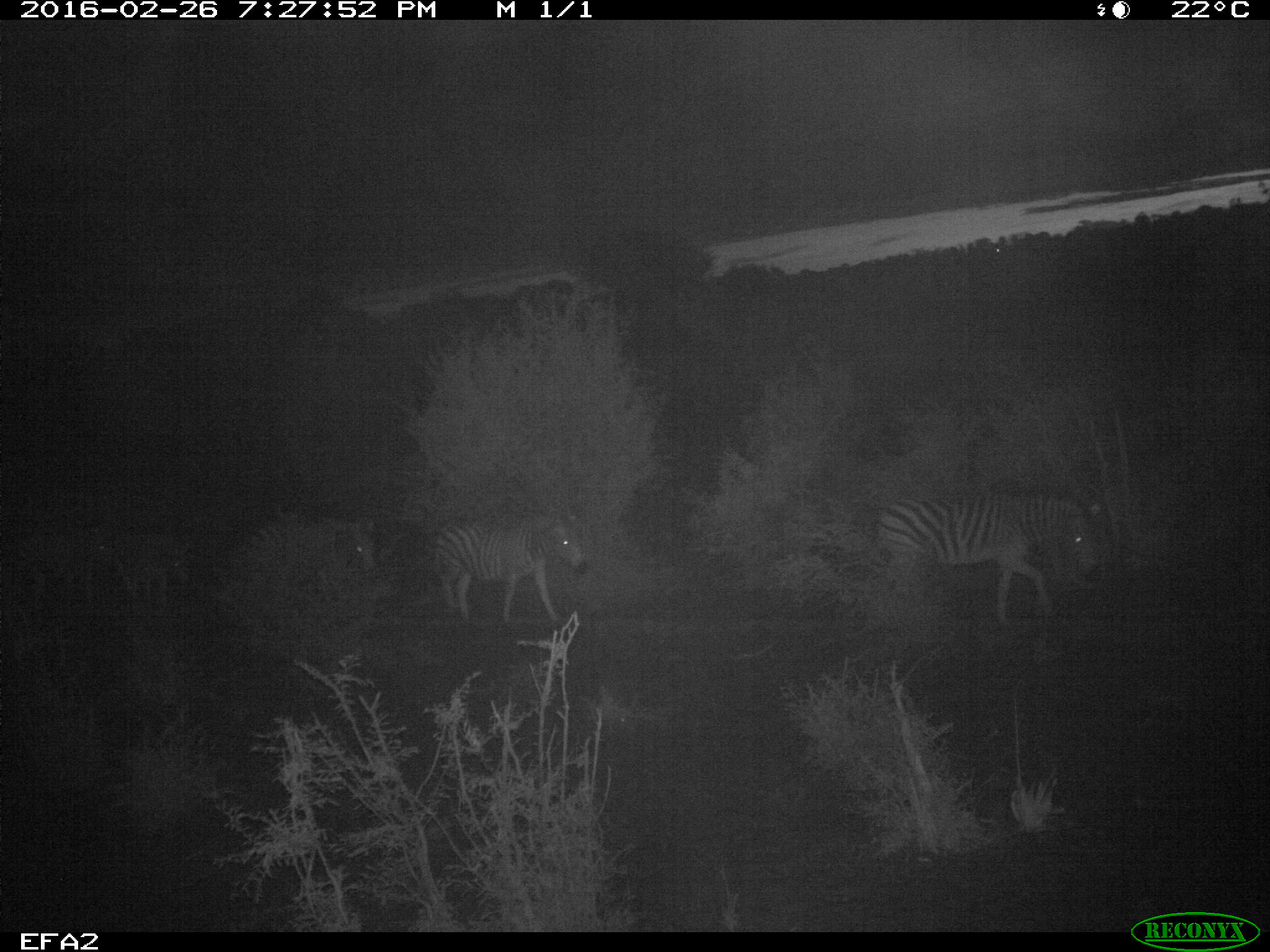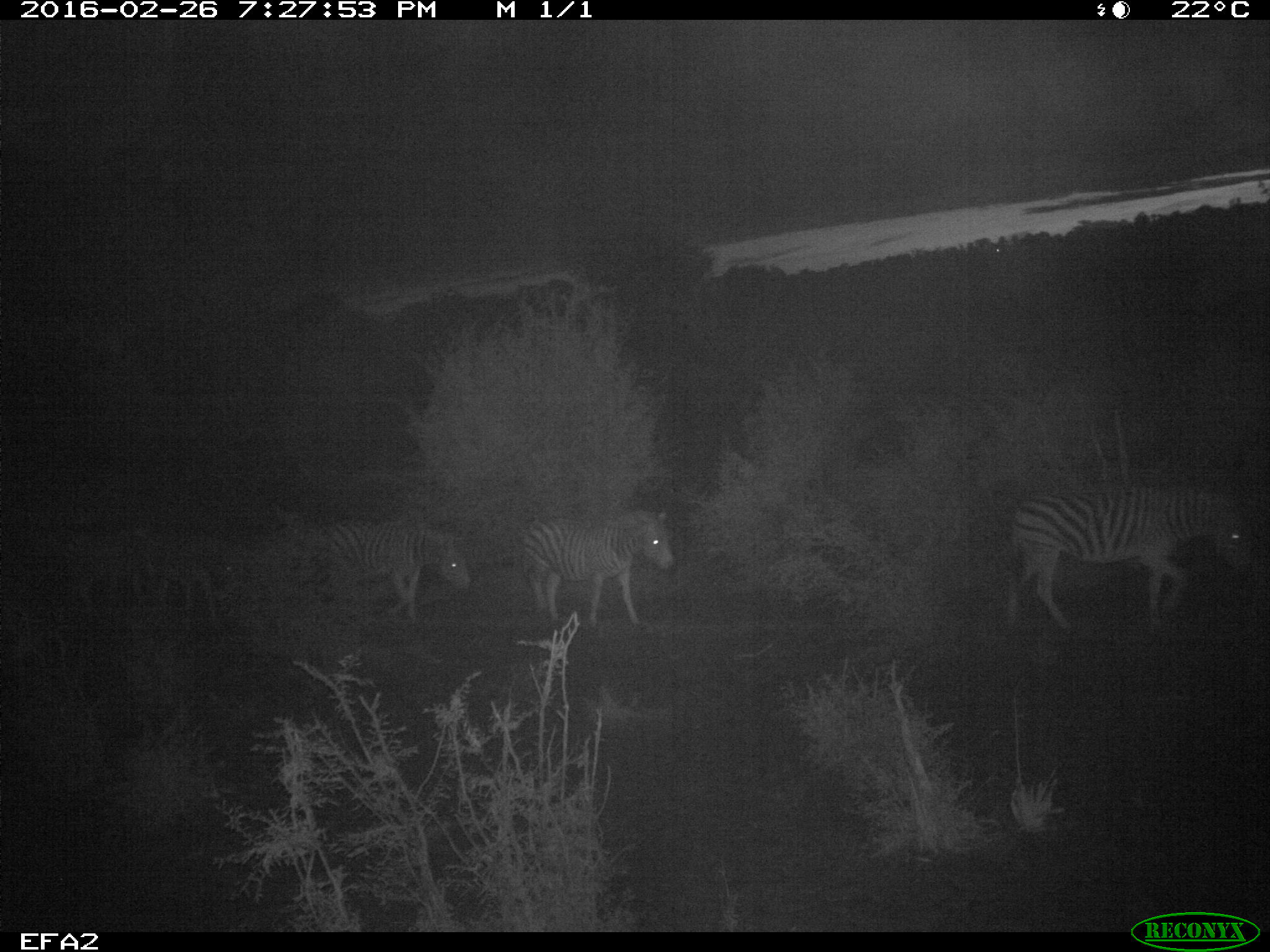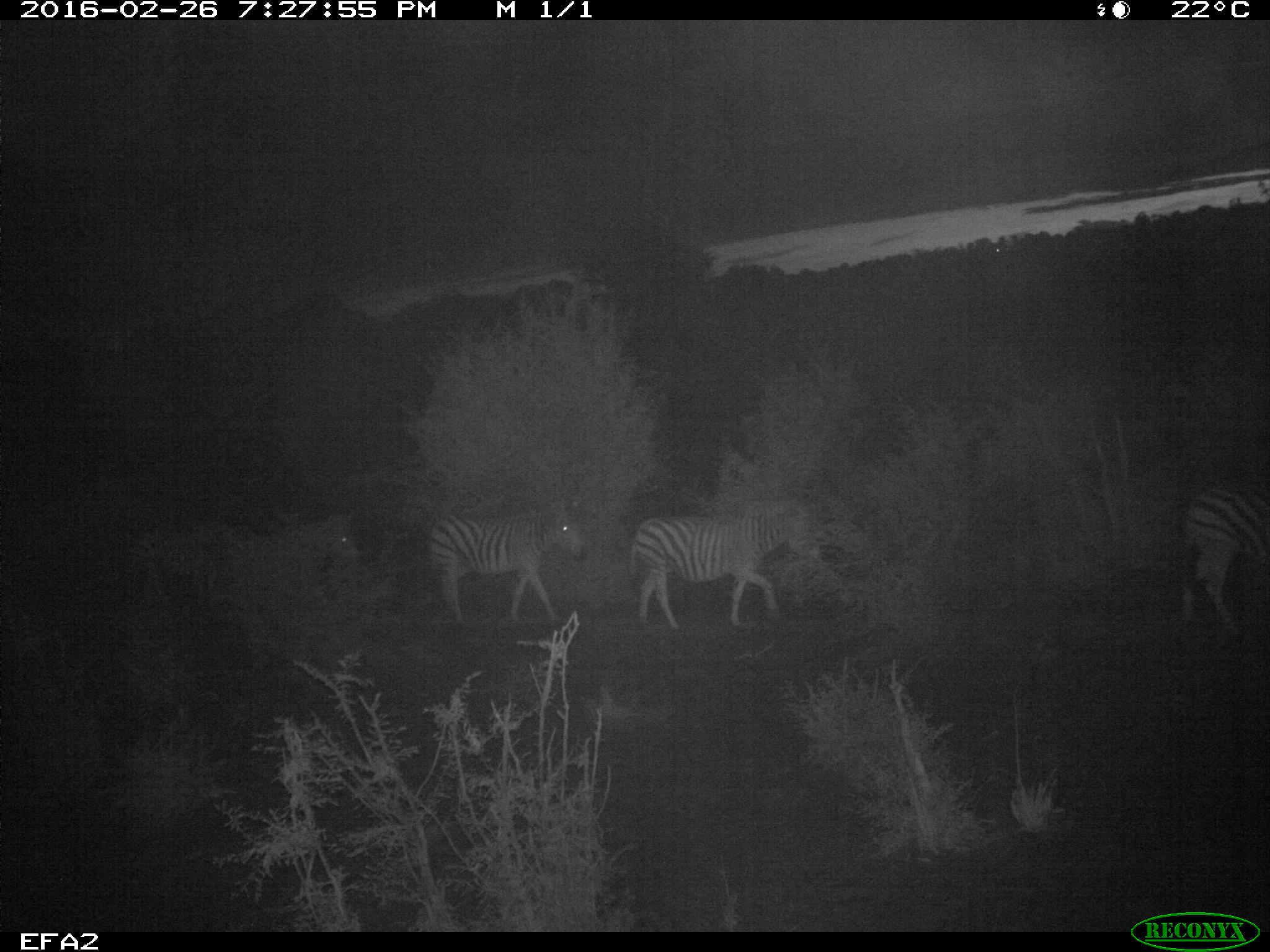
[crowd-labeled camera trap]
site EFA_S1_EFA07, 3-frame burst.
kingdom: Animalia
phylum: Chordata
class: Mammalia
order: Perissodactyla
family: Equidae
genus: Equus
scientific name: Equus quagga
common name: plains zebra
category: zebraplains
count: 4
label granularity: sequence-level